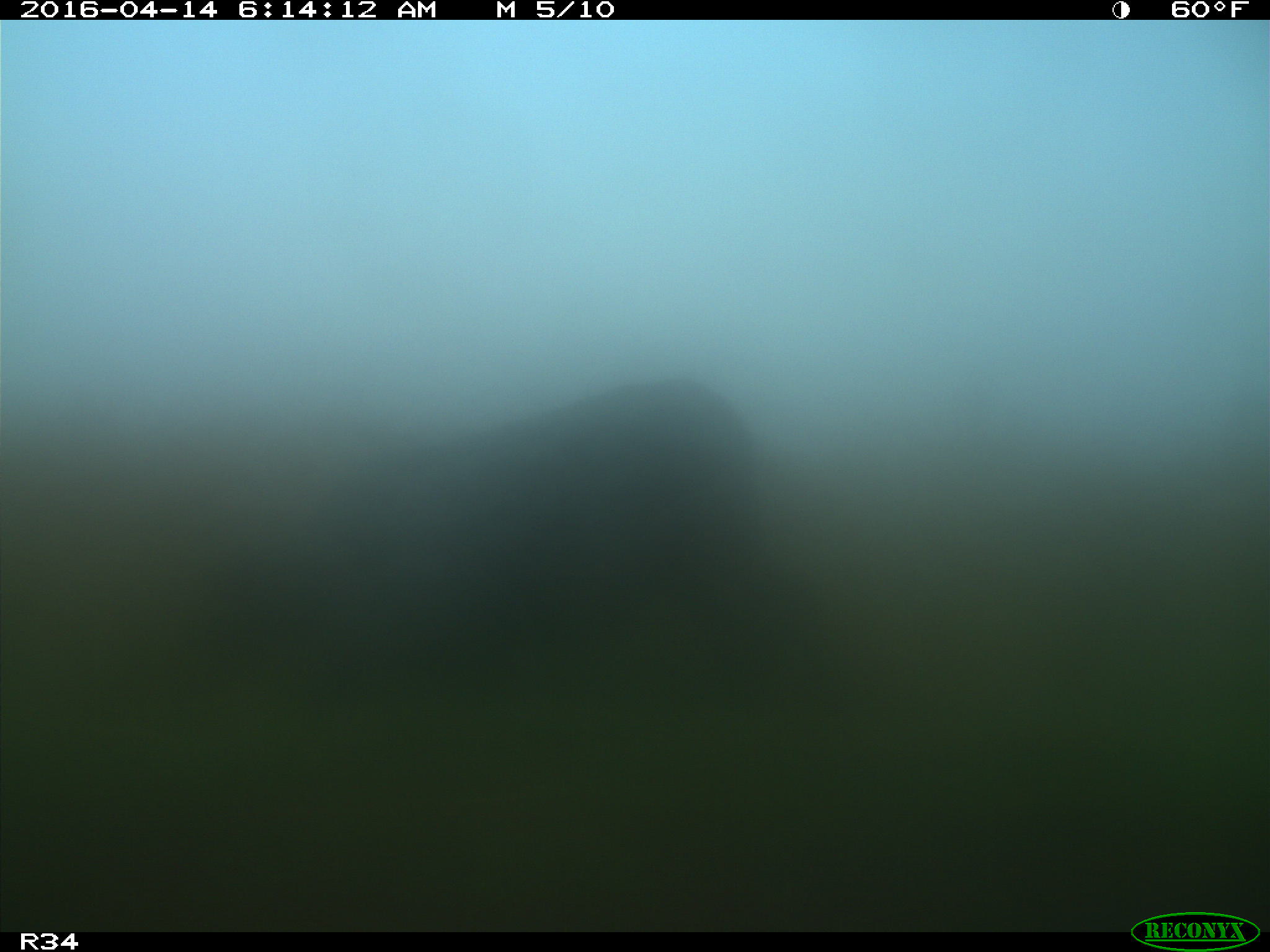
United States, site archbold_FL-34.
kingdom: Animalia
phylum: Chordata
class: Mammalia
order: Artiodactyla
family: Bovidae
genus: Bos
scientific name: Bos taurus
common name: domestic cow